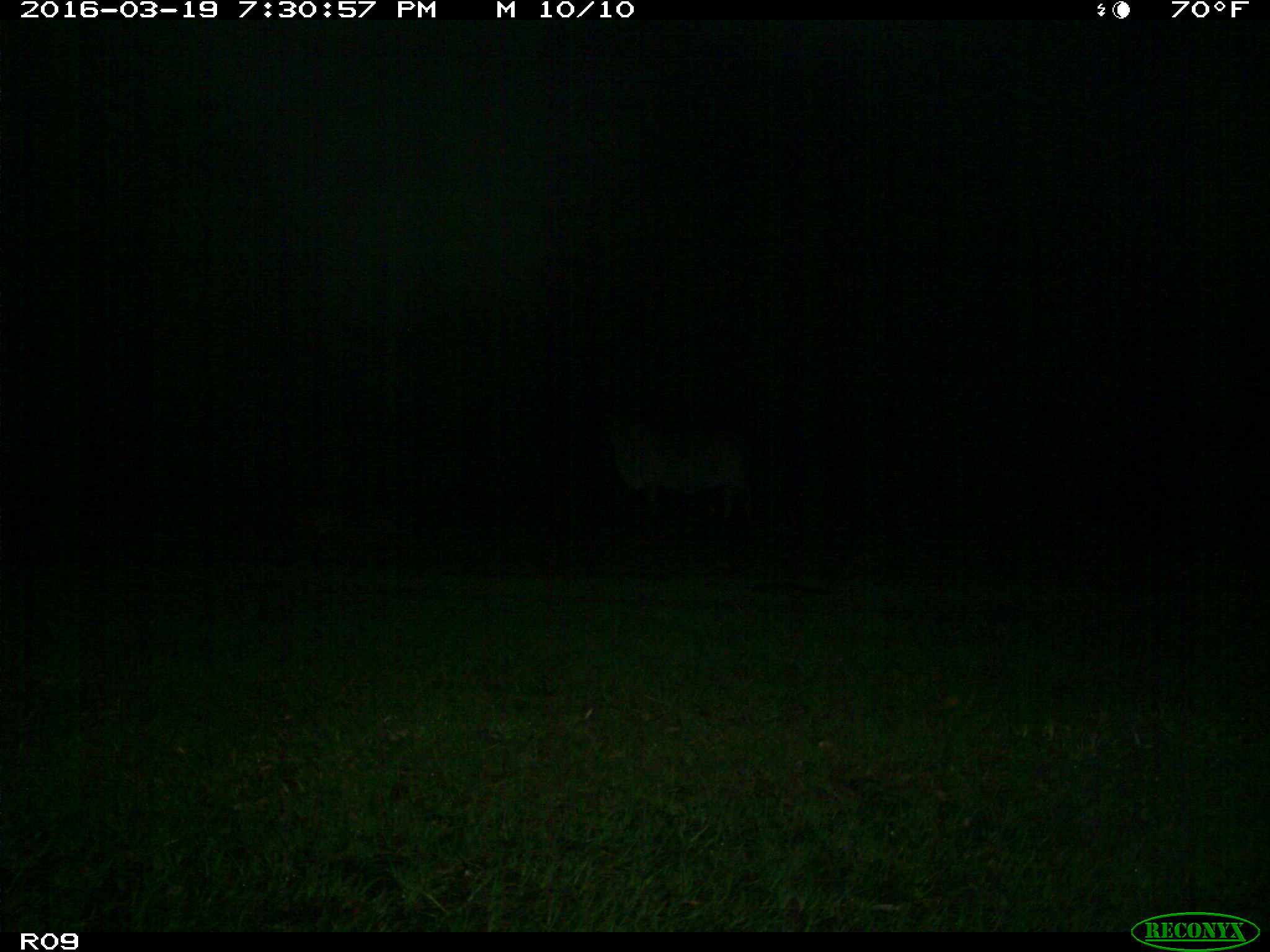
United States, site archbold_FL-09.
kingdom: Animalia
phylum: Chordata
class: Mammalia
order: Artiodactyla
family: Bovidae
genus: Bos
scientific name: Bos taurus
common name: domestic cow